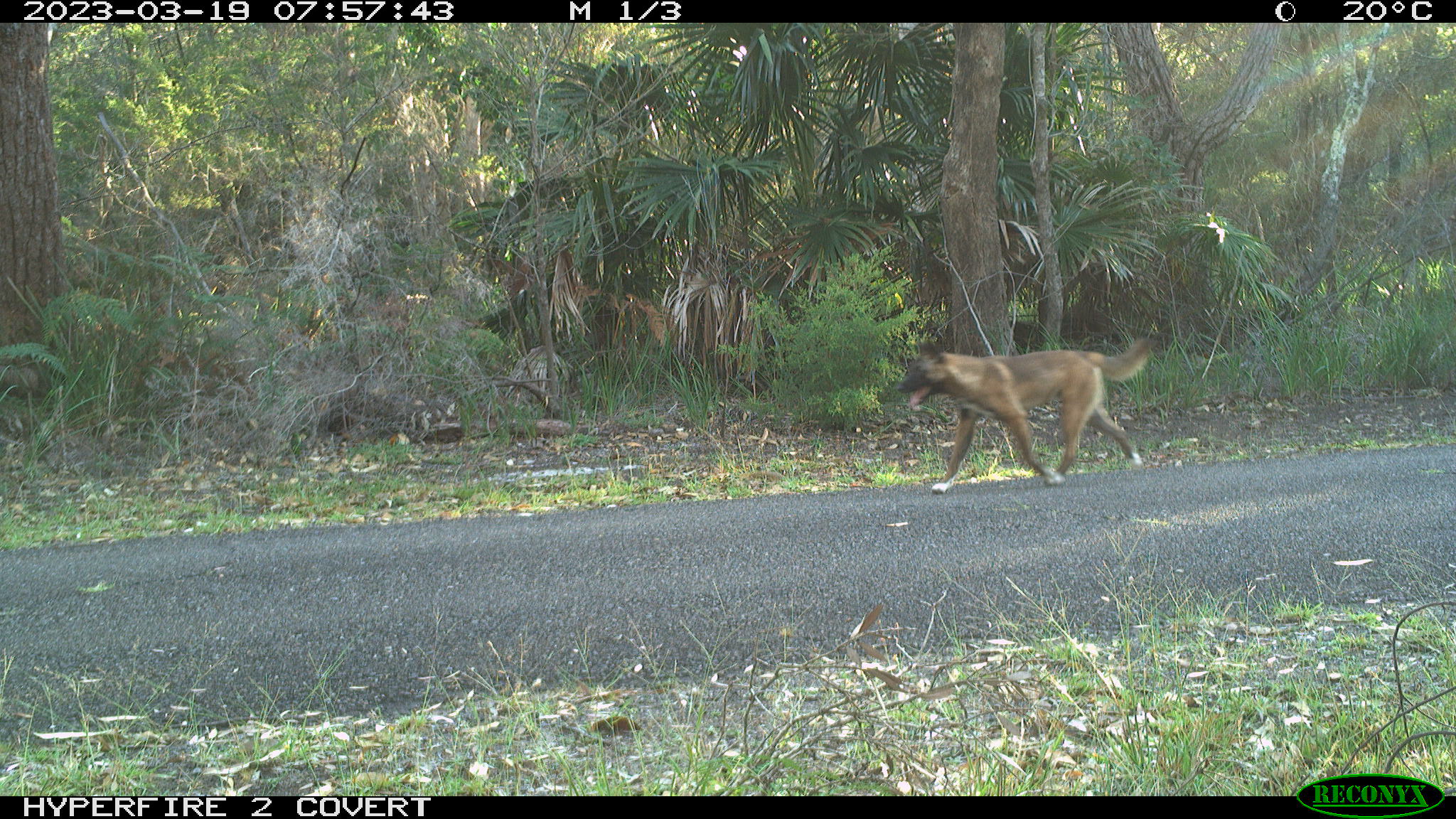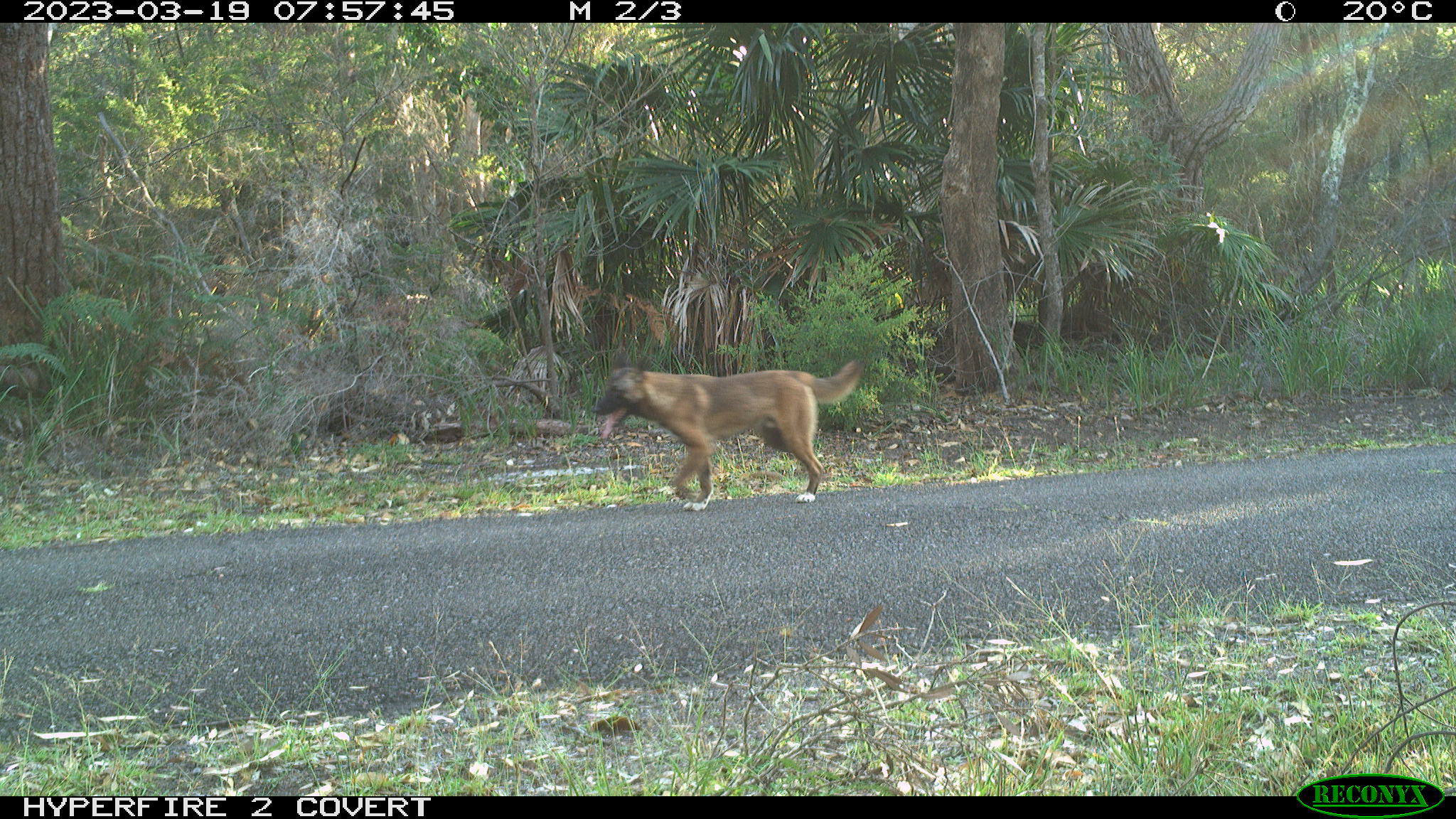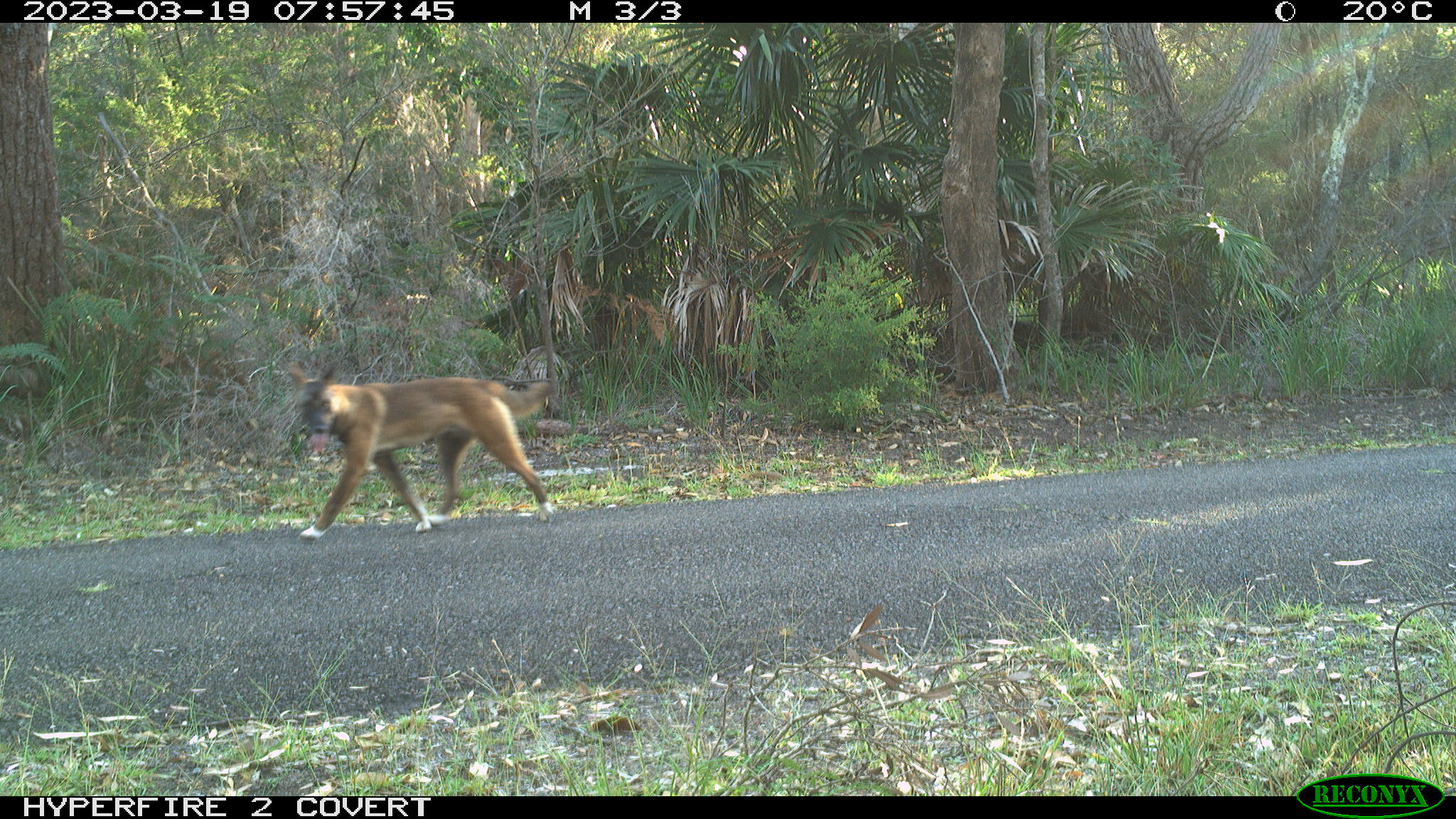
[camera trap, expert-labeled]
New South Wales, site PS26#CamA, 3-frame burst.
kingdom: Animalia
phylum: Chordata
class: Mammalia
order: Carnivora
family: Canidae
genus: Canis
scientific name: Canis familiaris dingo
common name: dingo